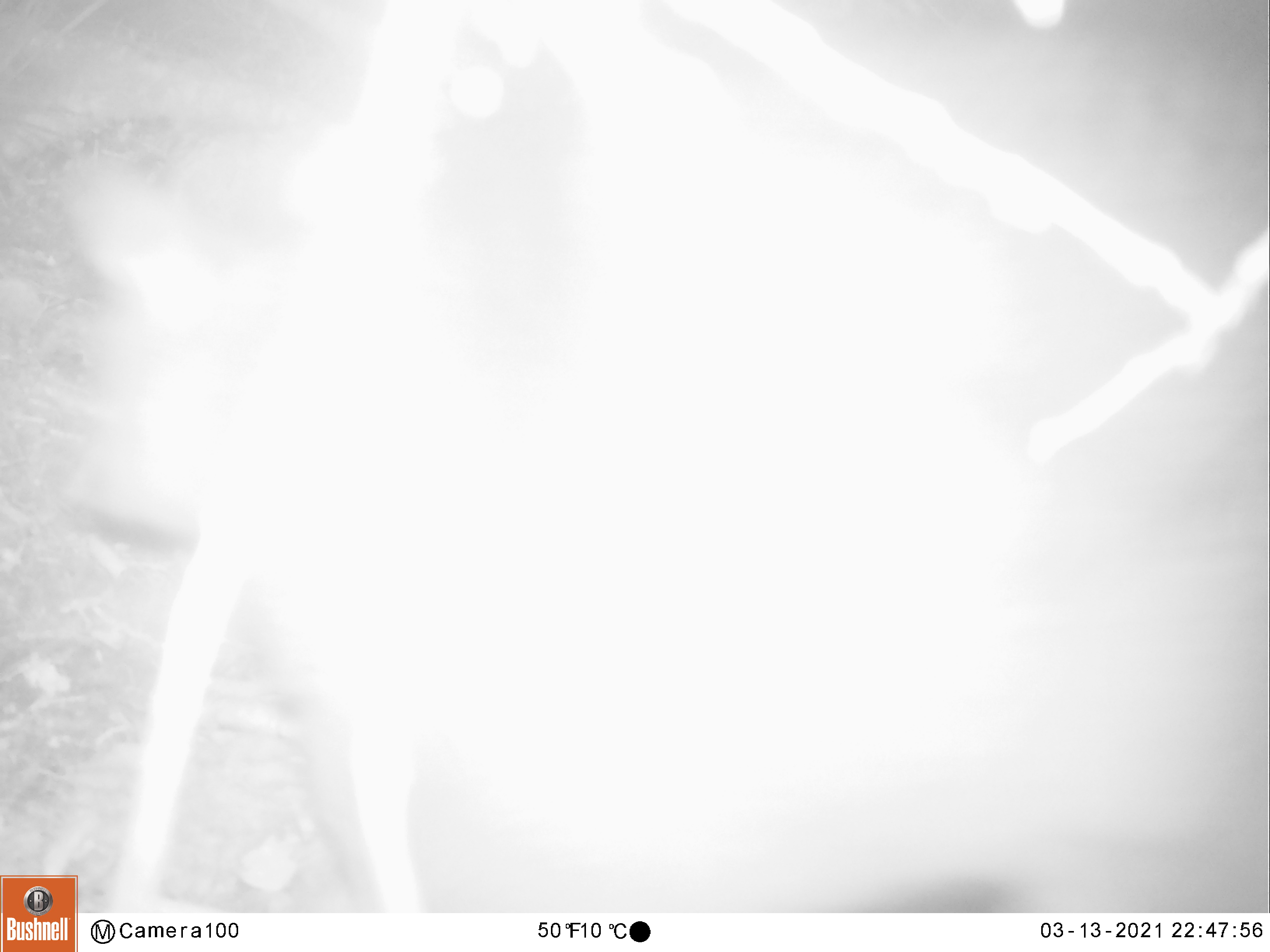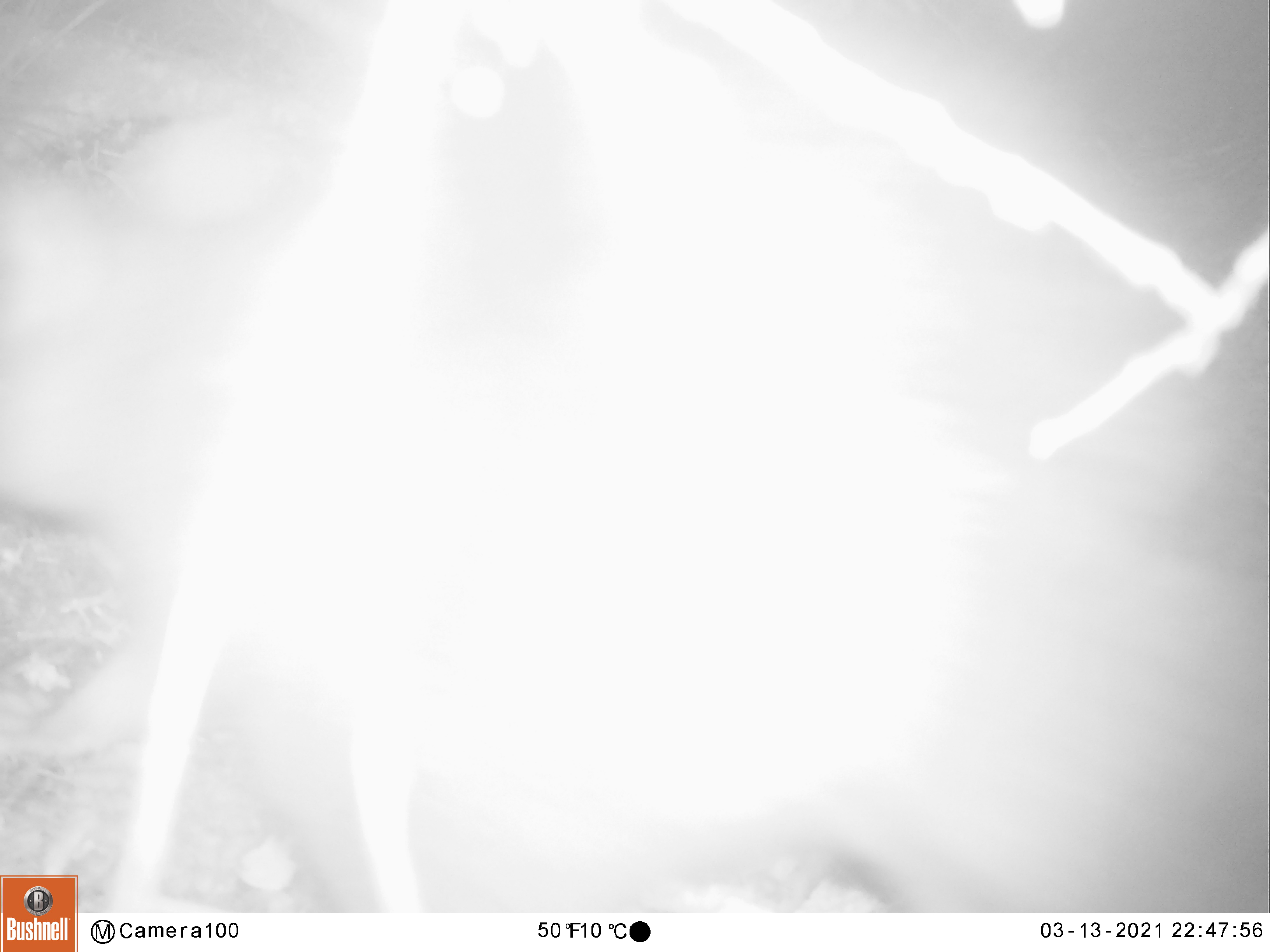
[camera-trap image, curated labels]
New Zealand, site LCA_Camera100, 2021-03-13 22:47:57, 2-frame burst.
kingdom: Animalia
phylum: Chordata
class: Mammalia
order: Diprotodontia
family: Phalangeridae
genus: Trichosurus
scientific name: Trichosurus vulpecula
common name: common brushtail possum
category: possum